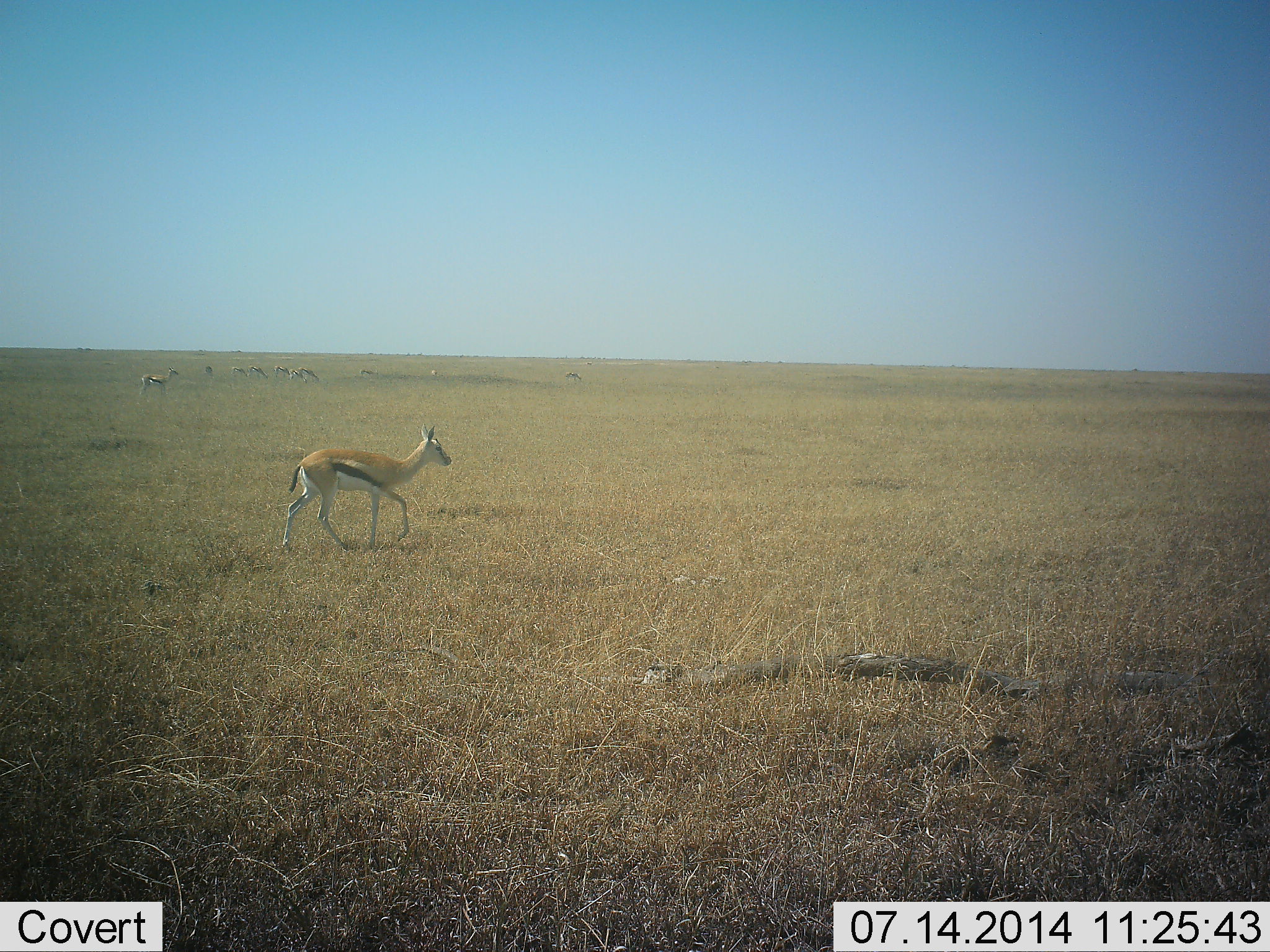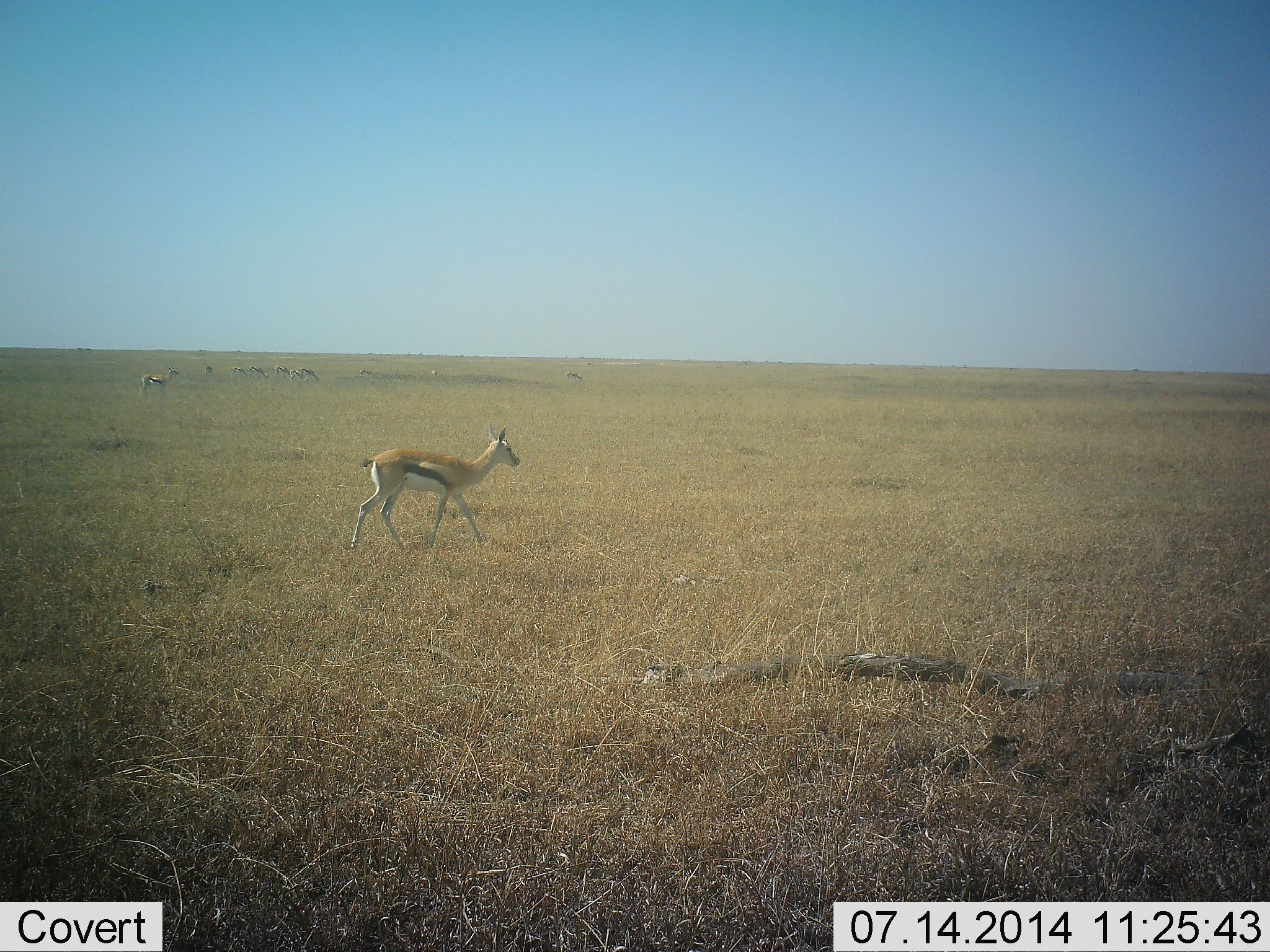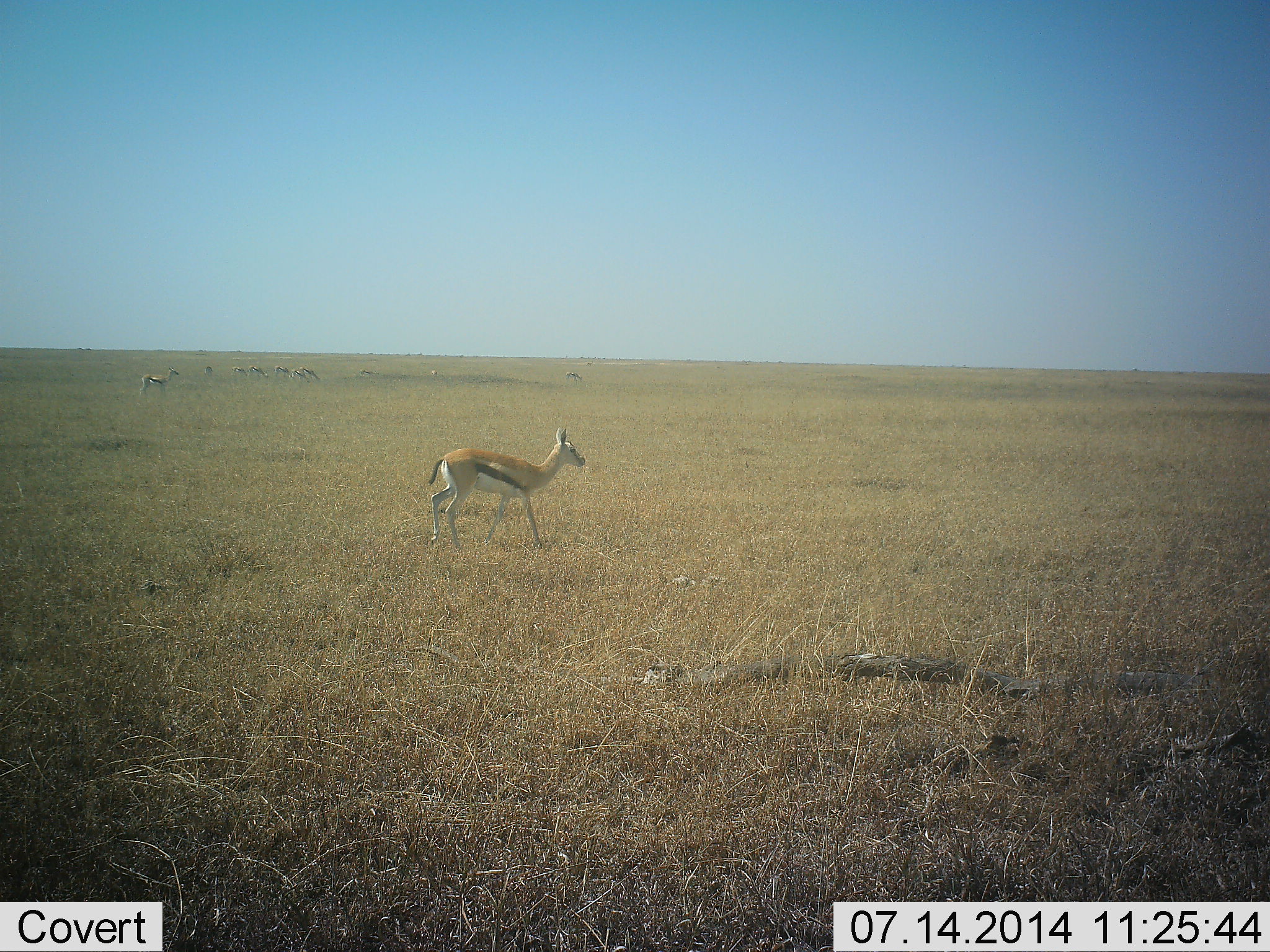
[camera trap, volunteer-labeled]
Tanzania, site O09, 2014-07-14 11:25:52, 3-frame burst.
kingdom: Animalia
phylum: Chordata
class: Mammalia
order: Artiodactyla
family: Bovidae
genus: Eudorcas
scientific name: Eudorcas thomsonii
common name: thomson's gazelle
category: gazellethomsons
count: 8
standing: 60%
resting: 0%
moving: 70%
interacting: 0%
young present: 0%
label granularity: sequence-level